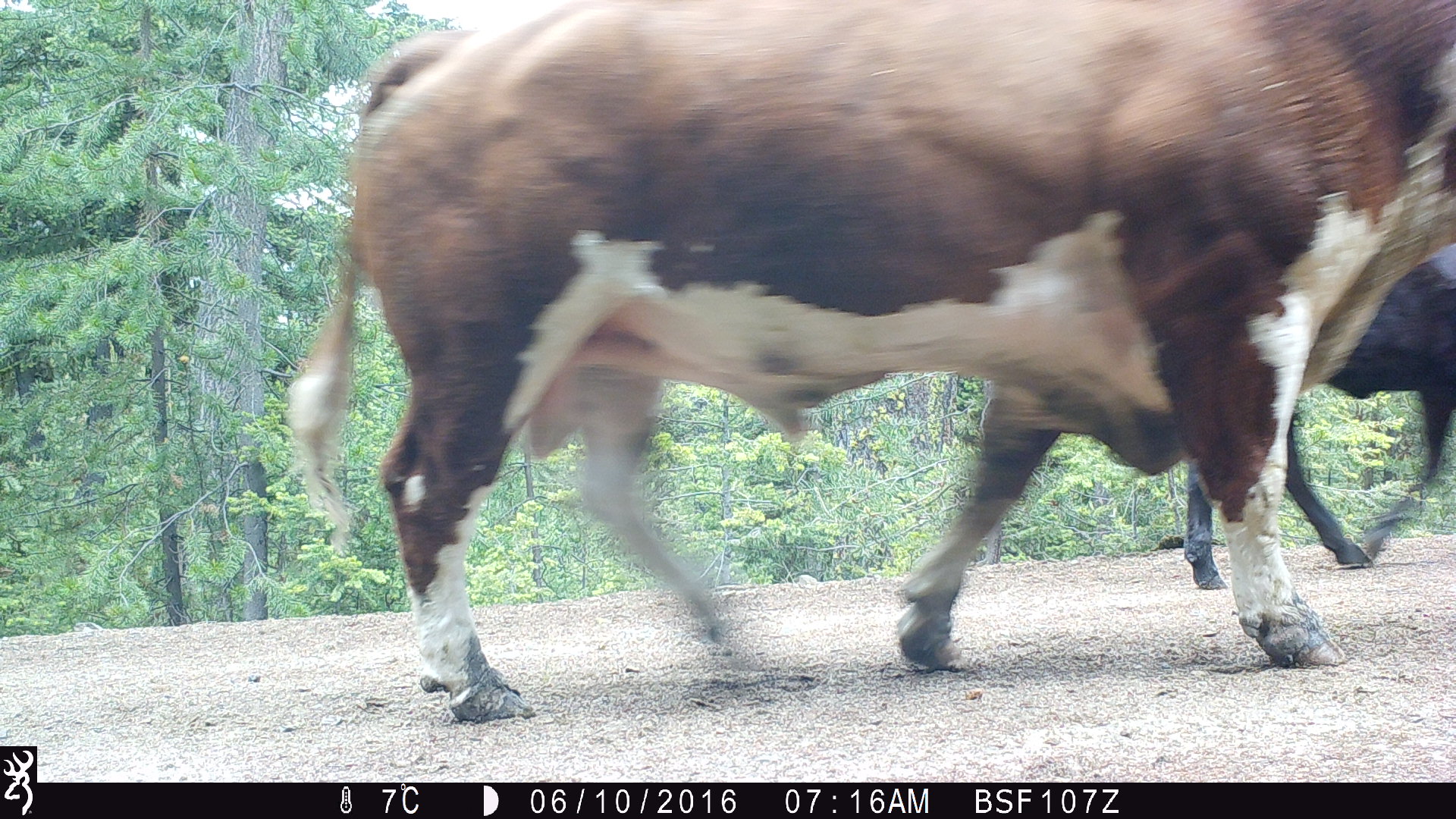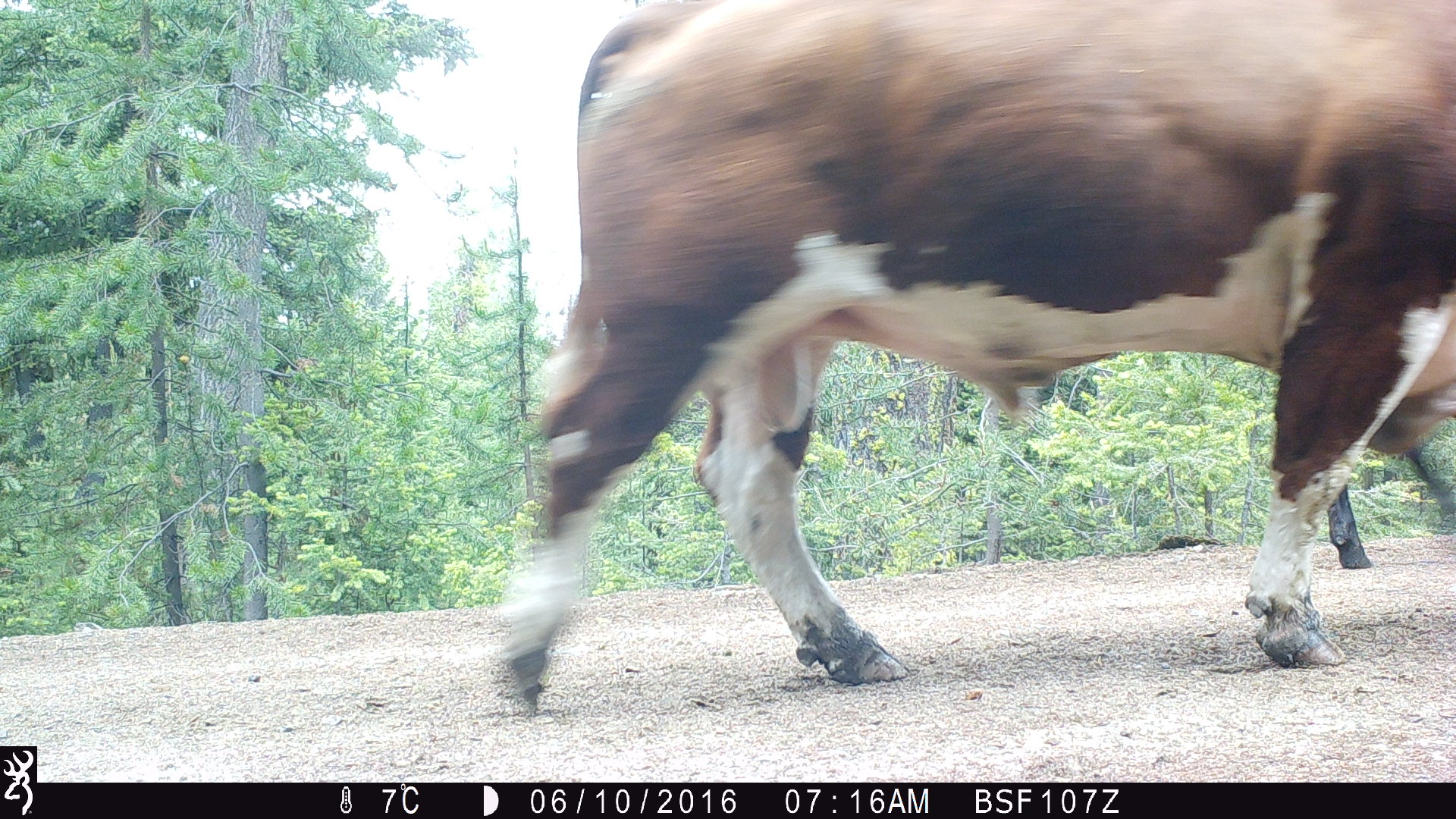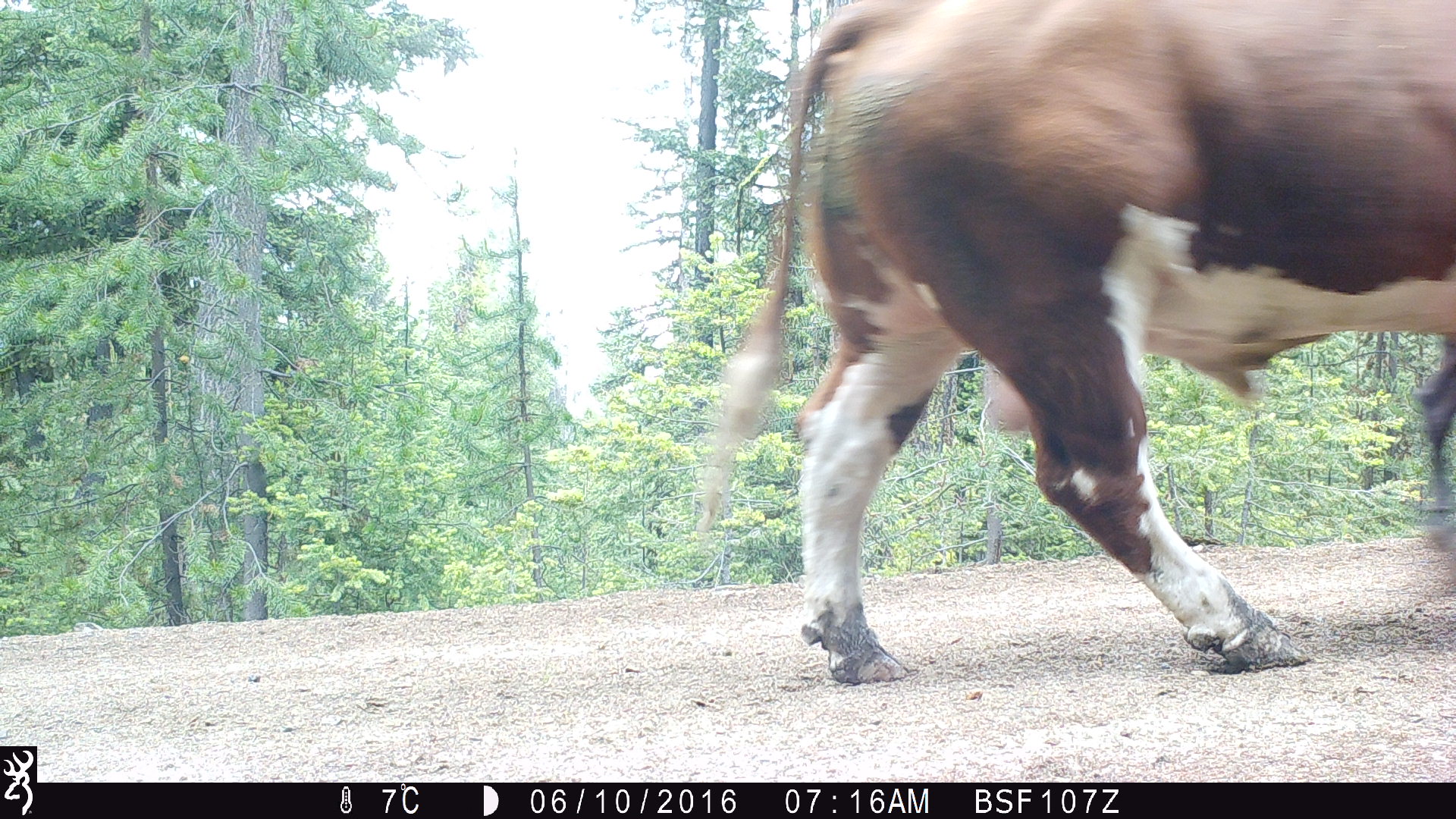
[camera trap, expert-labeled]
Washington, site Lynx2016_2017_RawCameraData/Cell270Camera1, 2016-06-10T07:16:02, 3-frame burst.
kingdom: Animalia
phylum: Chordata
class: Mammalia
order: Artiodactyla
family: Bovidae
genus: Bos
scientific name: Bos taurus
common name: domestic cattle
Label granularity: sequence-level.